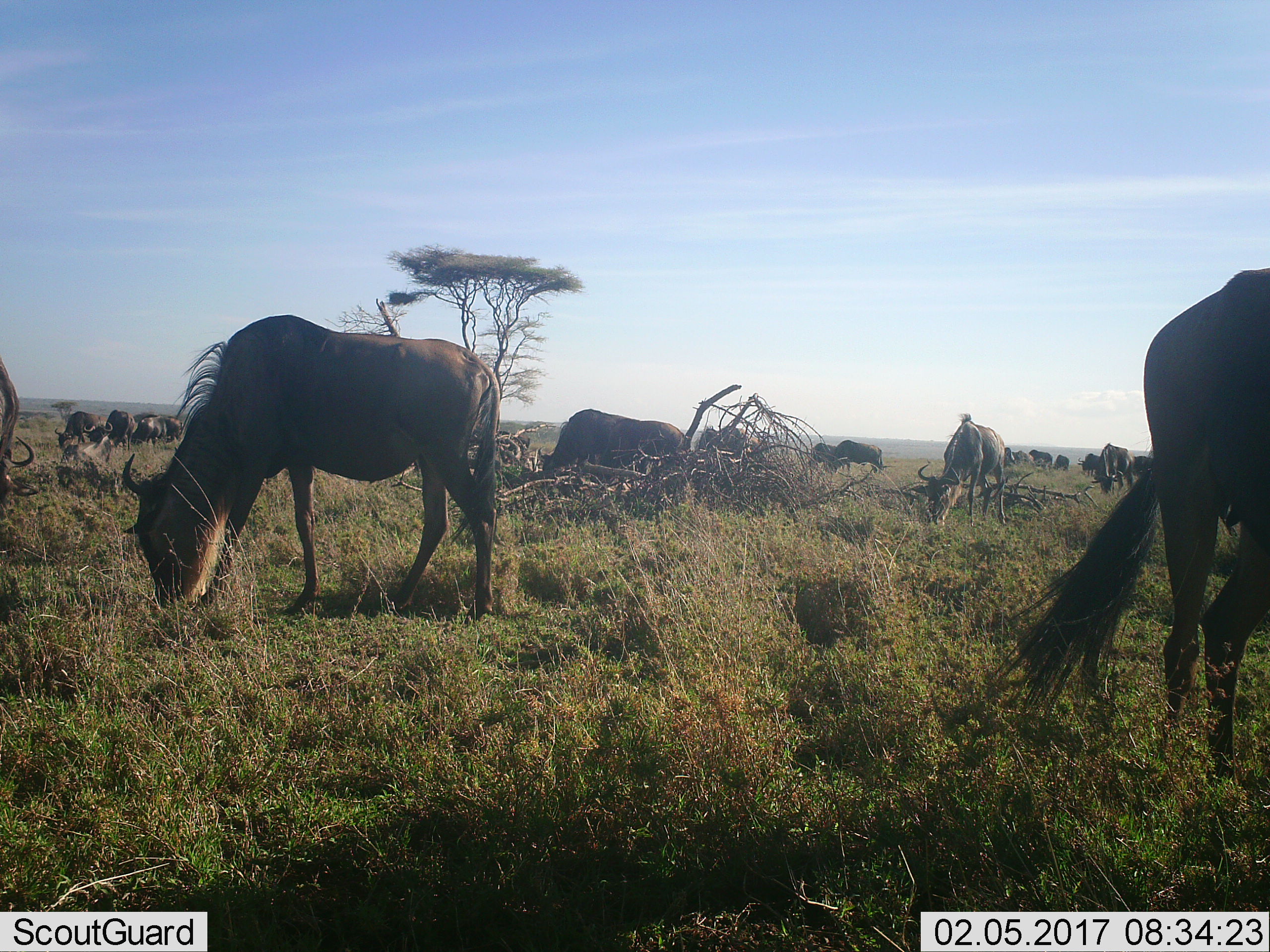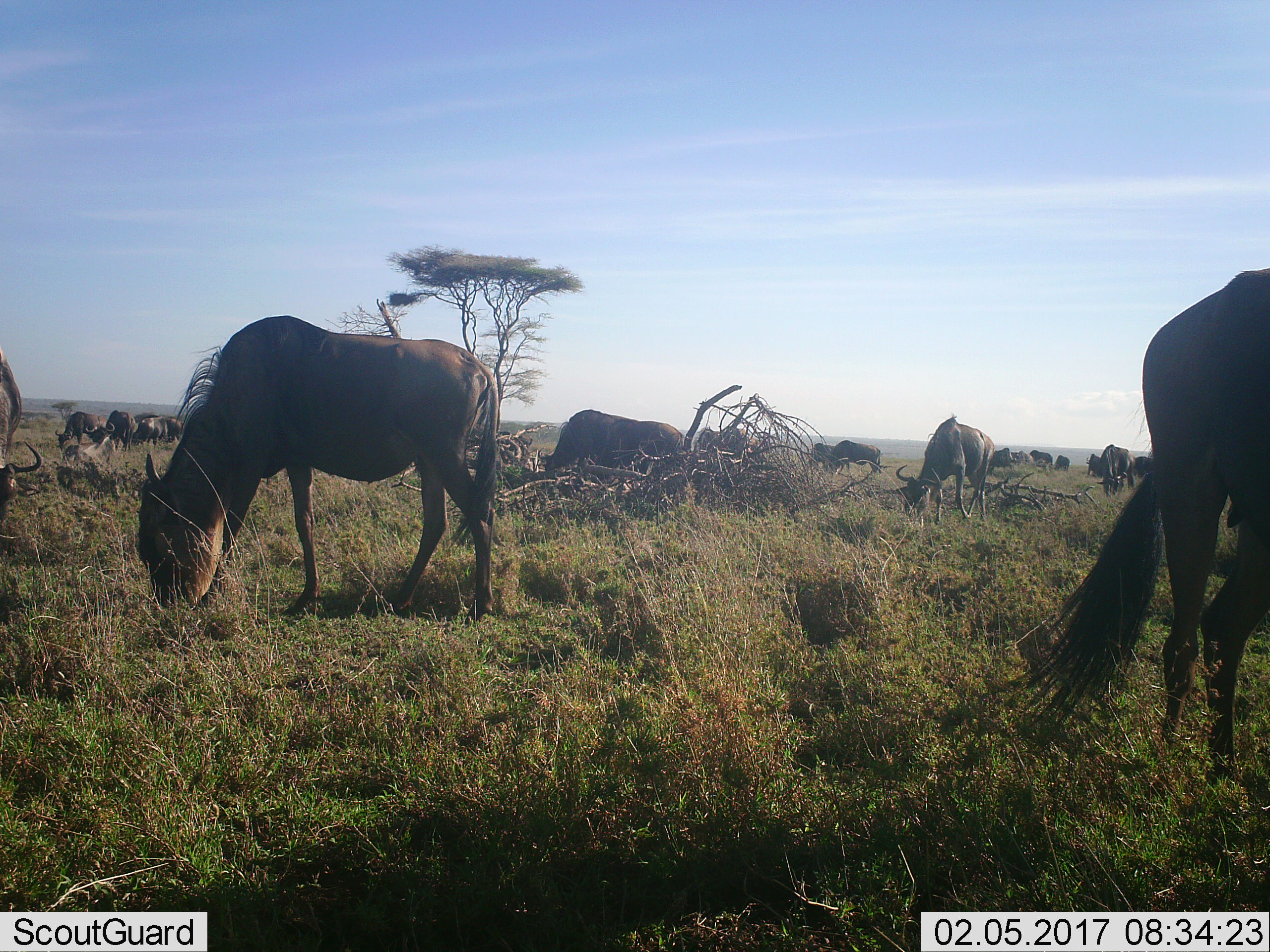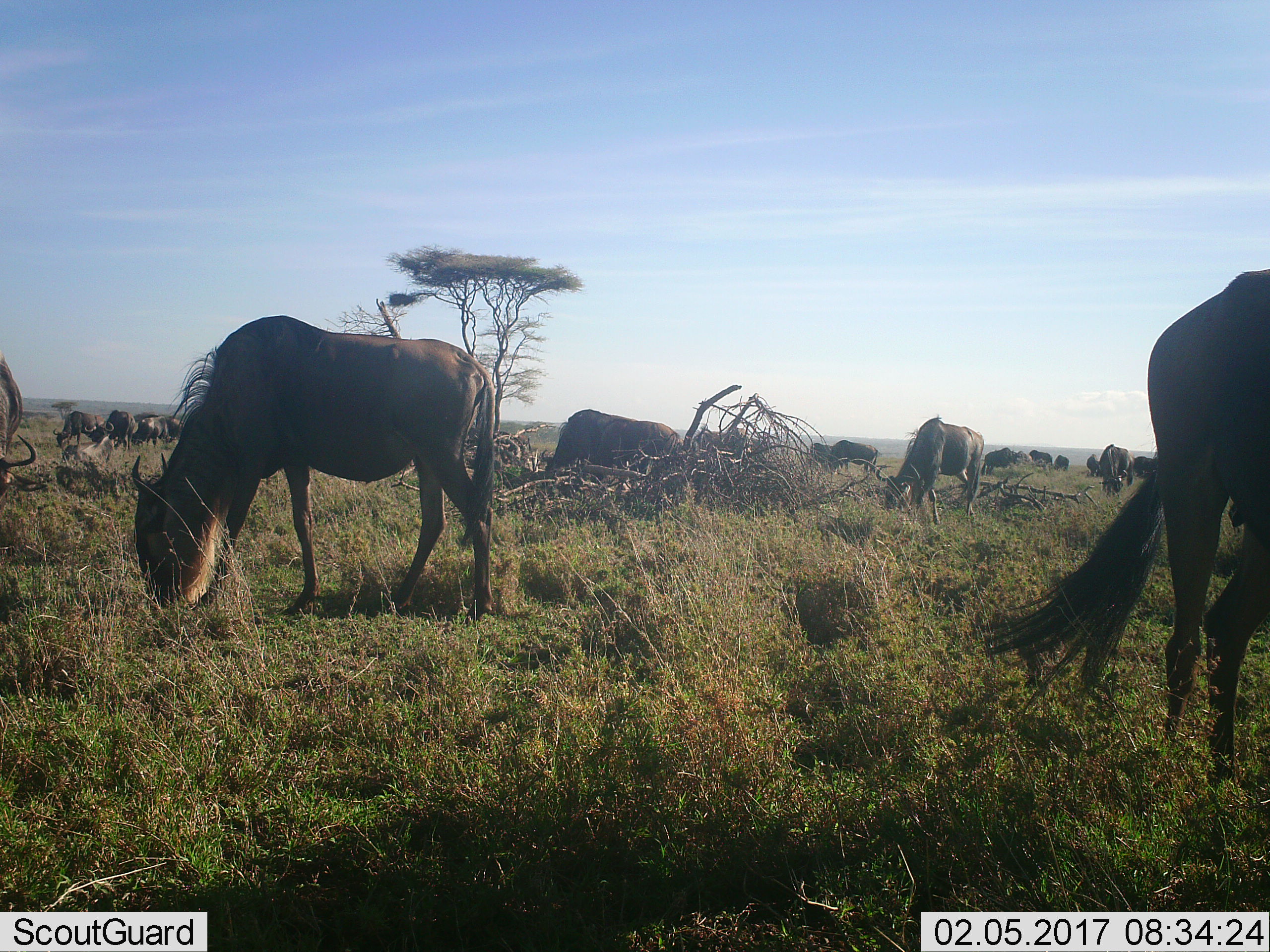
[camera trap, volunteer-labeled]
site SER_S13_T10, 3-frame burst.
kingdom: Animalia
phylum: Chordata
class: Mammalia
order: Artiodactyla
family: Bovidae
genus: Connochaetes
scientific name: Connochaetes taurinus taurinus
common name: blue wildebeest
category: wildebeestblue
Wildebeestblue (blue wildebeest) (Connochaetes taurinus taurinus), count 11-50. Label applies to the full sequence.